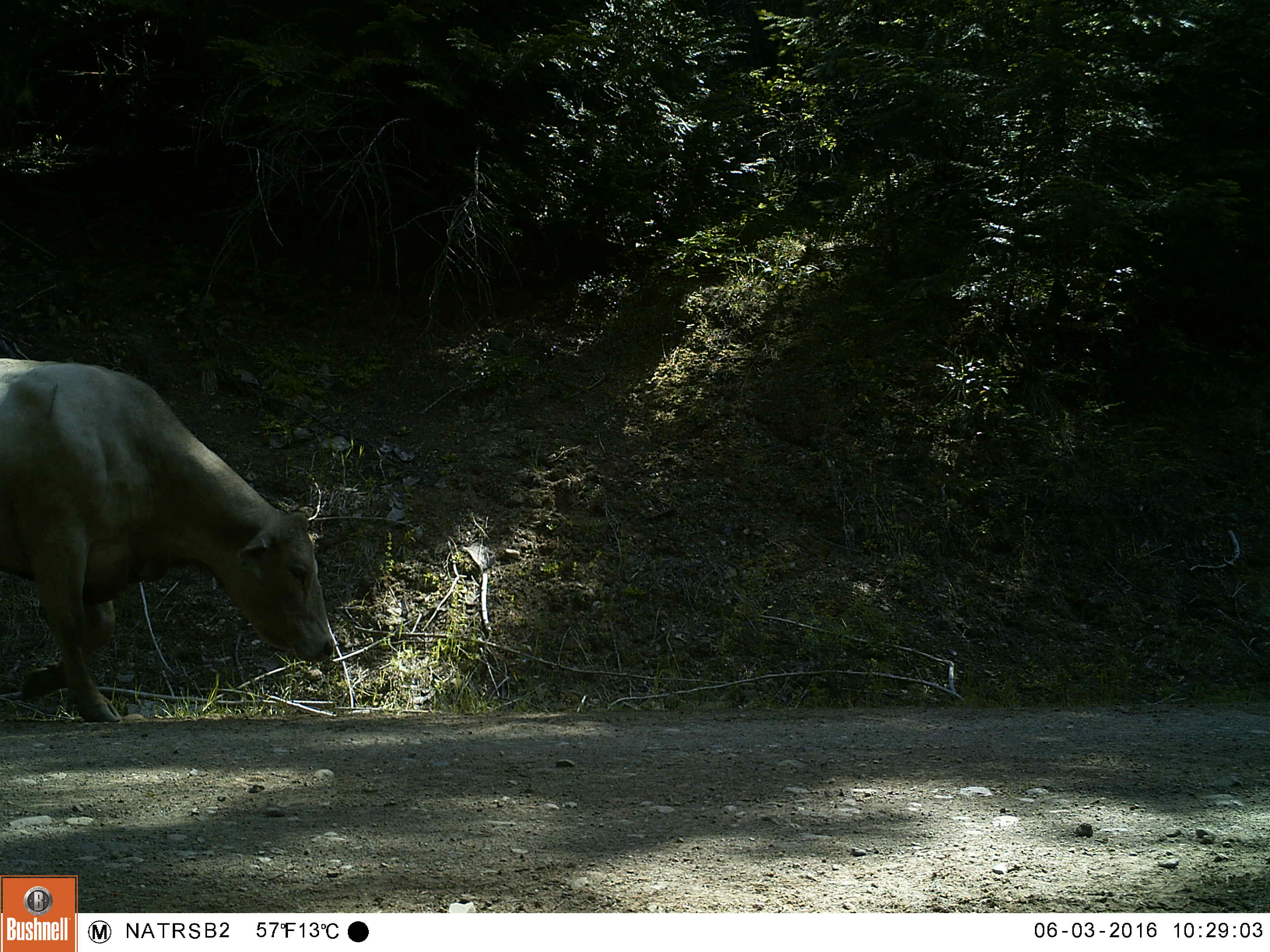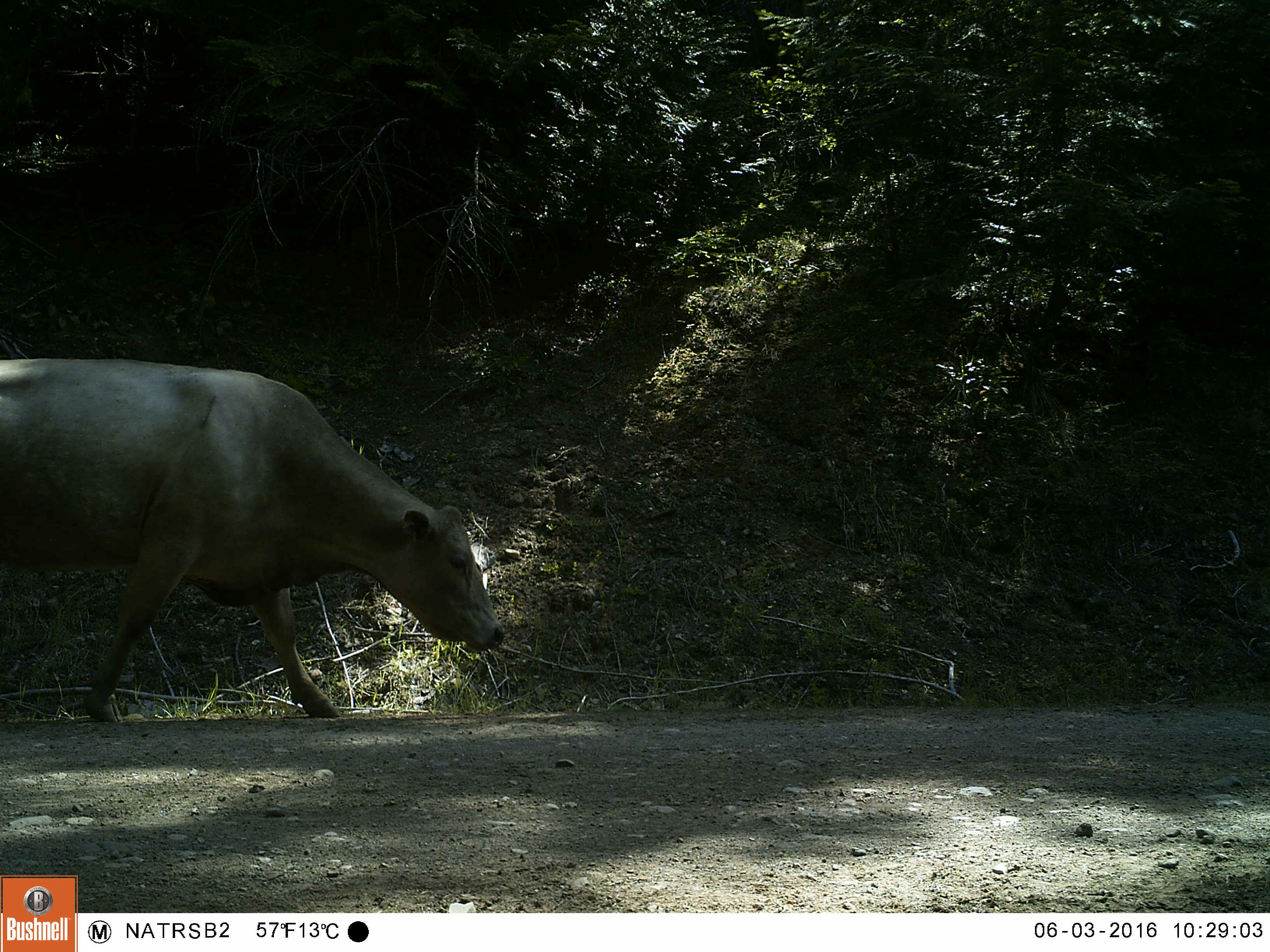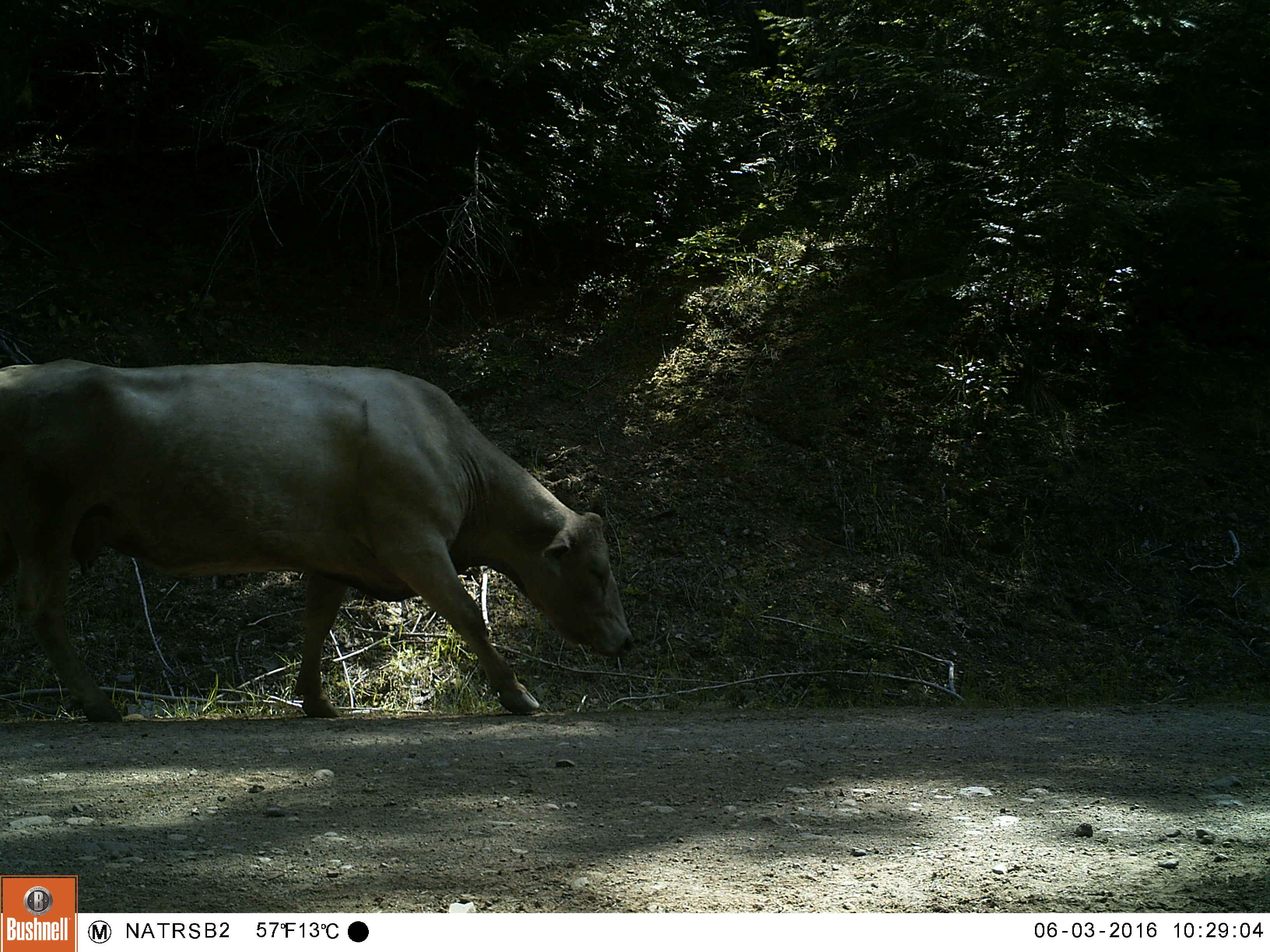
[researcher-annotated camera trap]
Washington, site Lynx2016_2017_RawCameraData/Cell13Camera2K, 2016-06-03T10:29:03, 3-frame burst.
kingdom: Animalia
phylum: Chordata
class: Mammalia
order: Artiodactyla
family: Bovidae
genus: Bos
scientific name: Bos taurus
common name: domestic cattle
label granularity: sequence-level